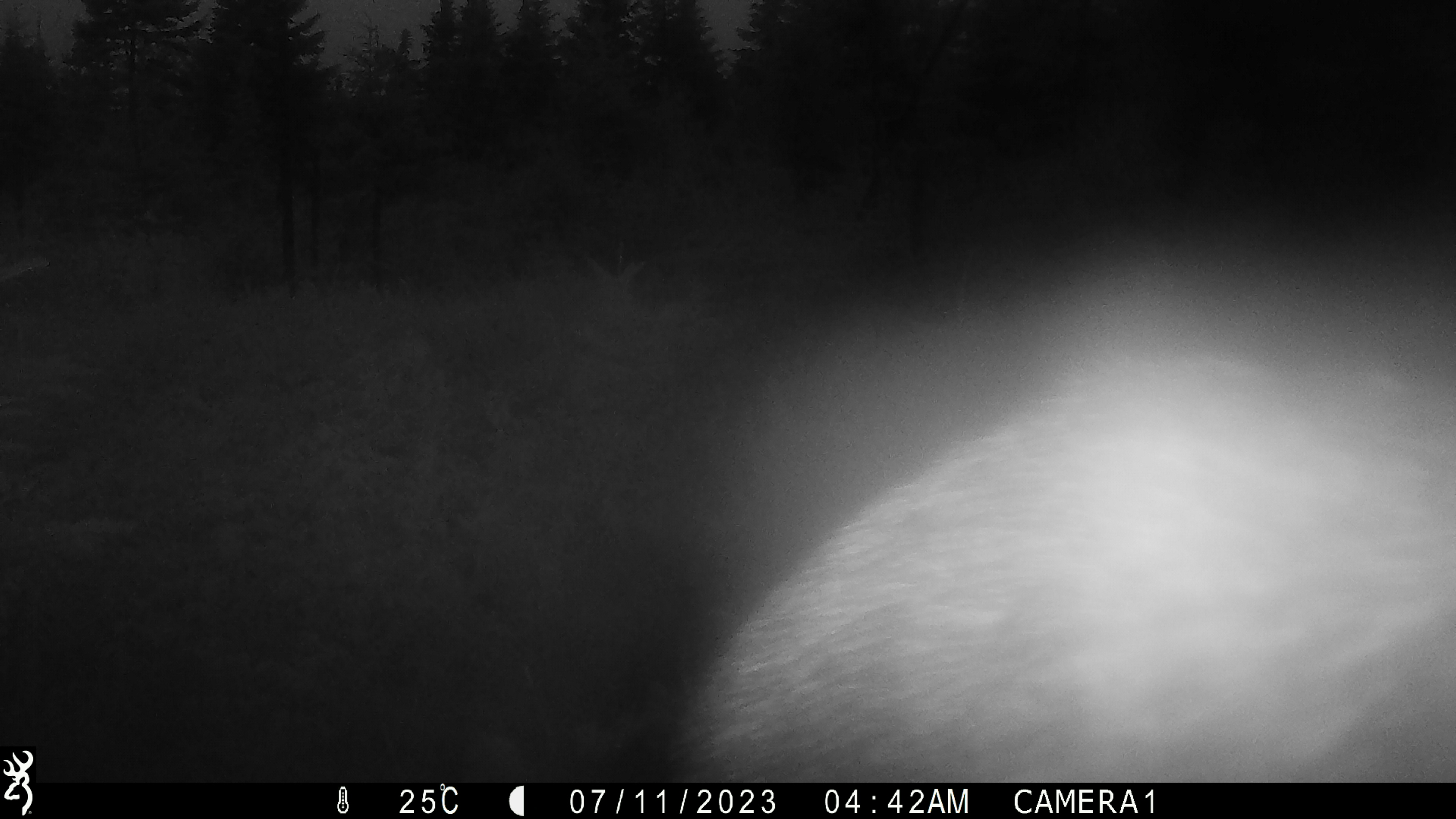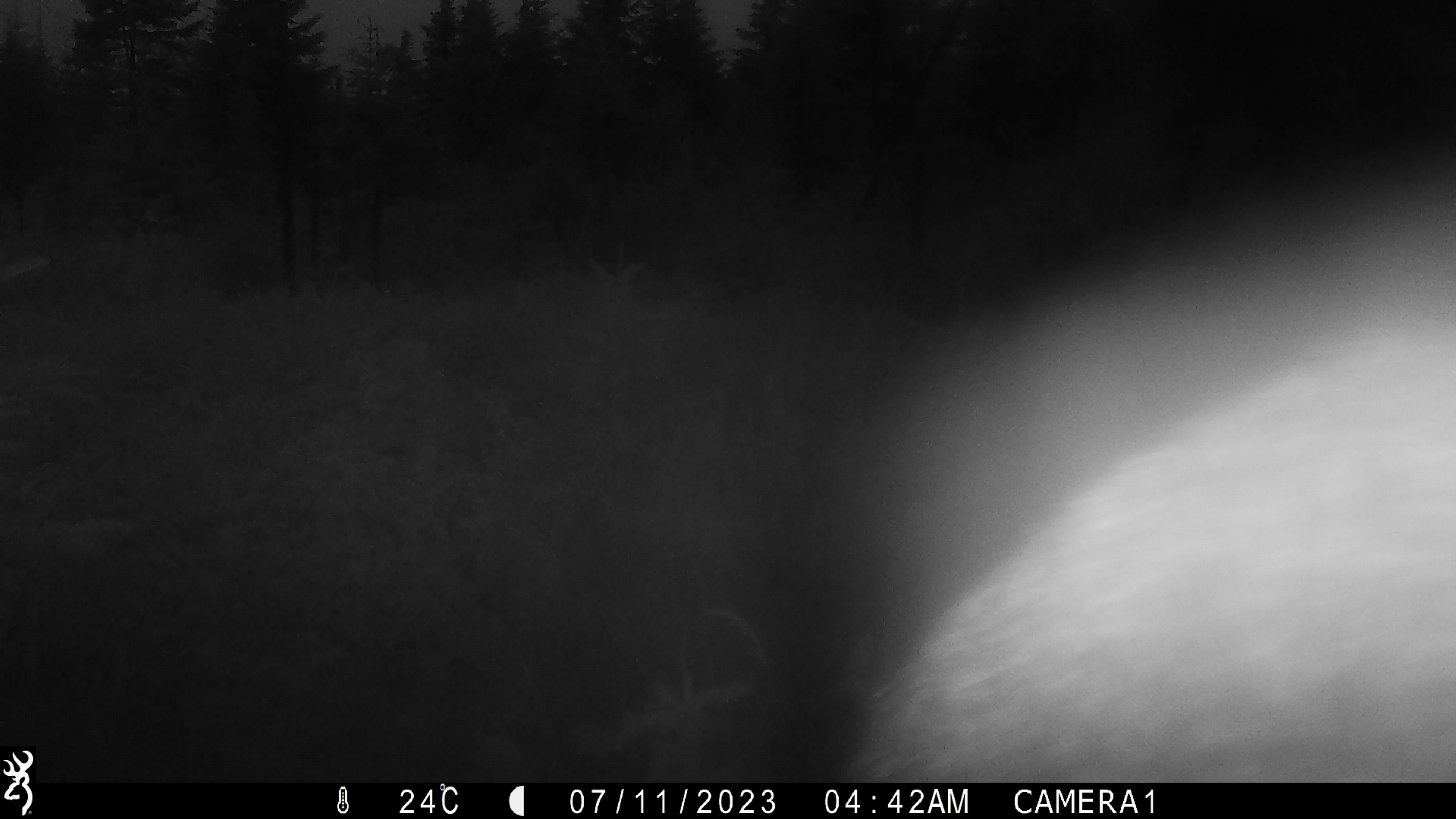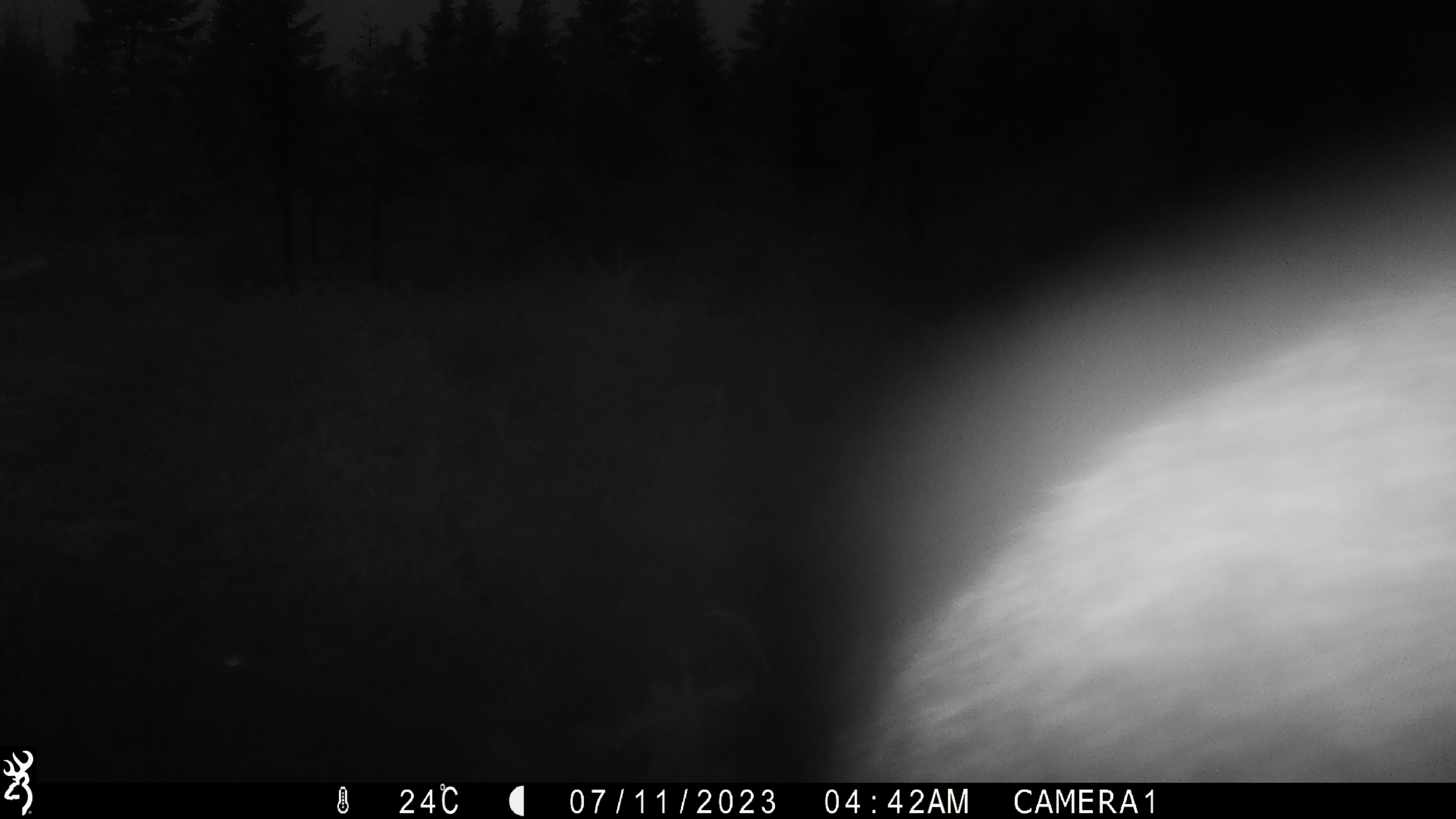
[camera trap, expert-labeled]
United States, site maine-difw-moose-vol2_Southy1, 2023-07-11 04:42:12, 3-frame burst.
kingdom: Animalia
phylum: Chordata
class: Mammalia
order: Artiodactyla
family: Cervidae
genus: Alces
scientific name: Alces alces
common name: moose